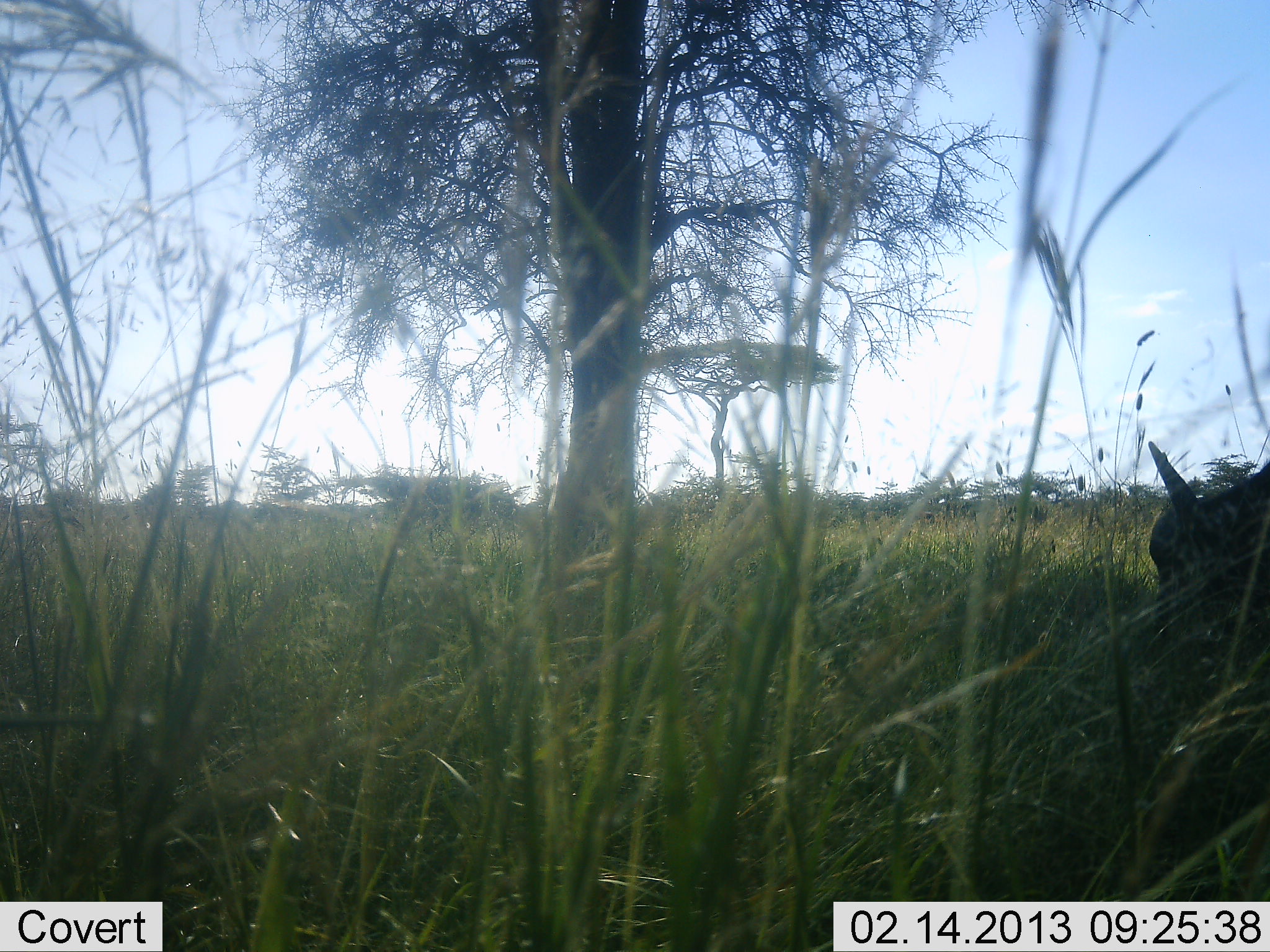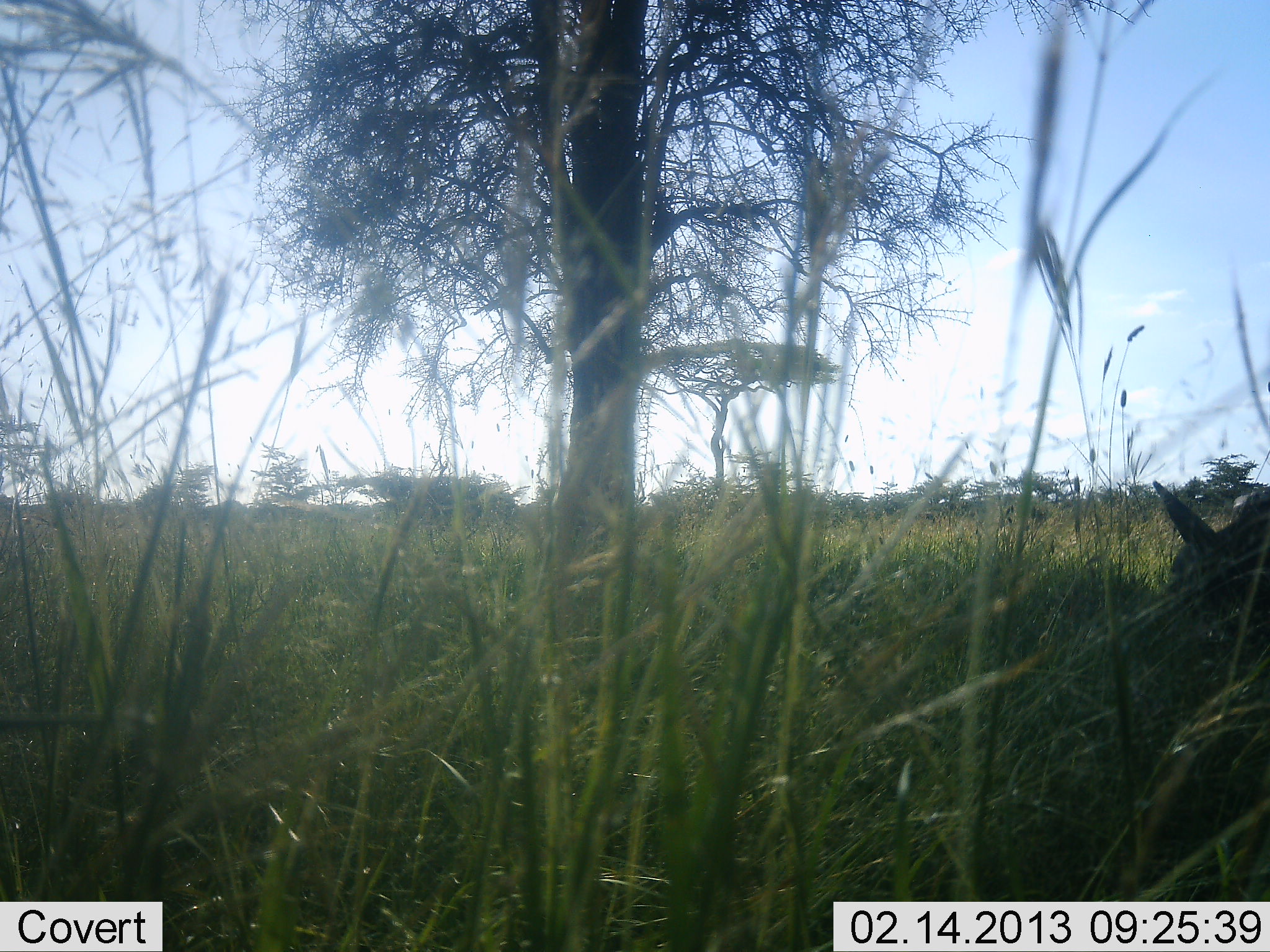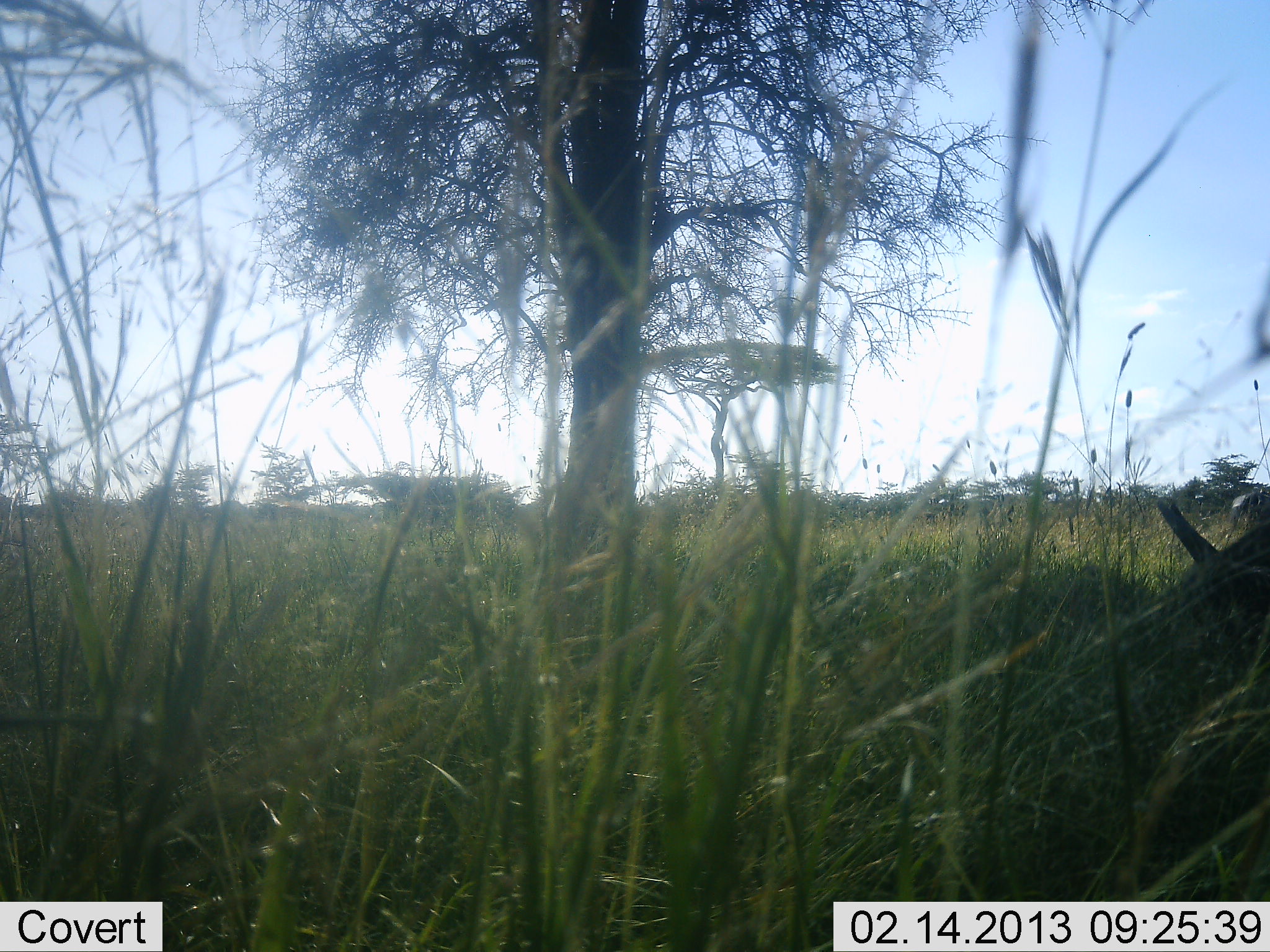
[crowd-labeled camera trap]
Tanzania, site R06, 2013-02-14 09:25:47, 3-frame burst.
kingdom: Animalia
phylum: Chordata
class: Mammalia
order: Artiodactyla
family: Bovidae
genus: Syncerus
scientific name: Syncerus caffer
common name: cape buffalo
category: buffalo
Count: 1.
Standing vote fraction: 25%.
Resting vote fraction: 50%.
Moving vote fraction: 0%.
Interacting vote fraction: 0%.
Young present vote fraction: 25%.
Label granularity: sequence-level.